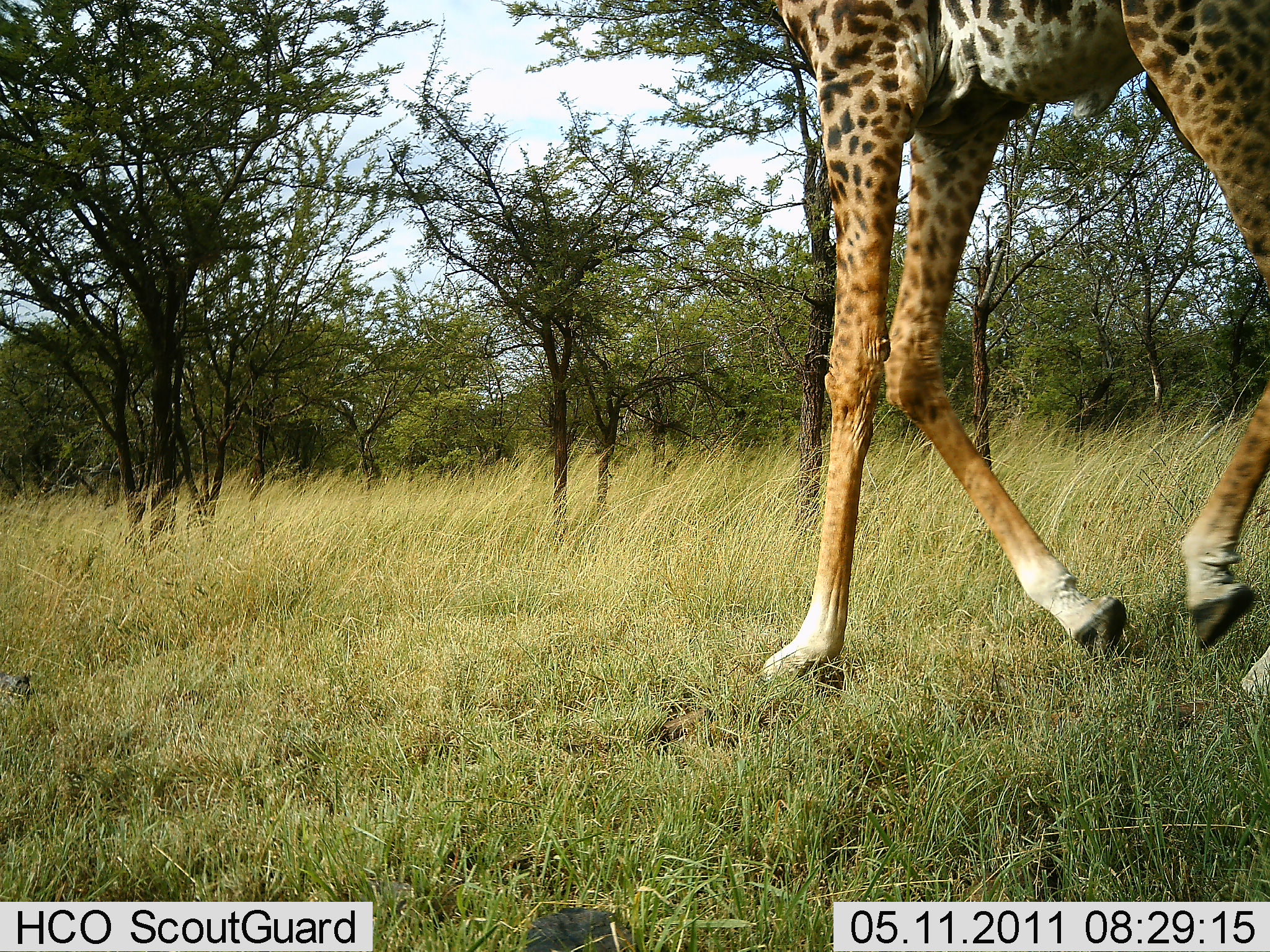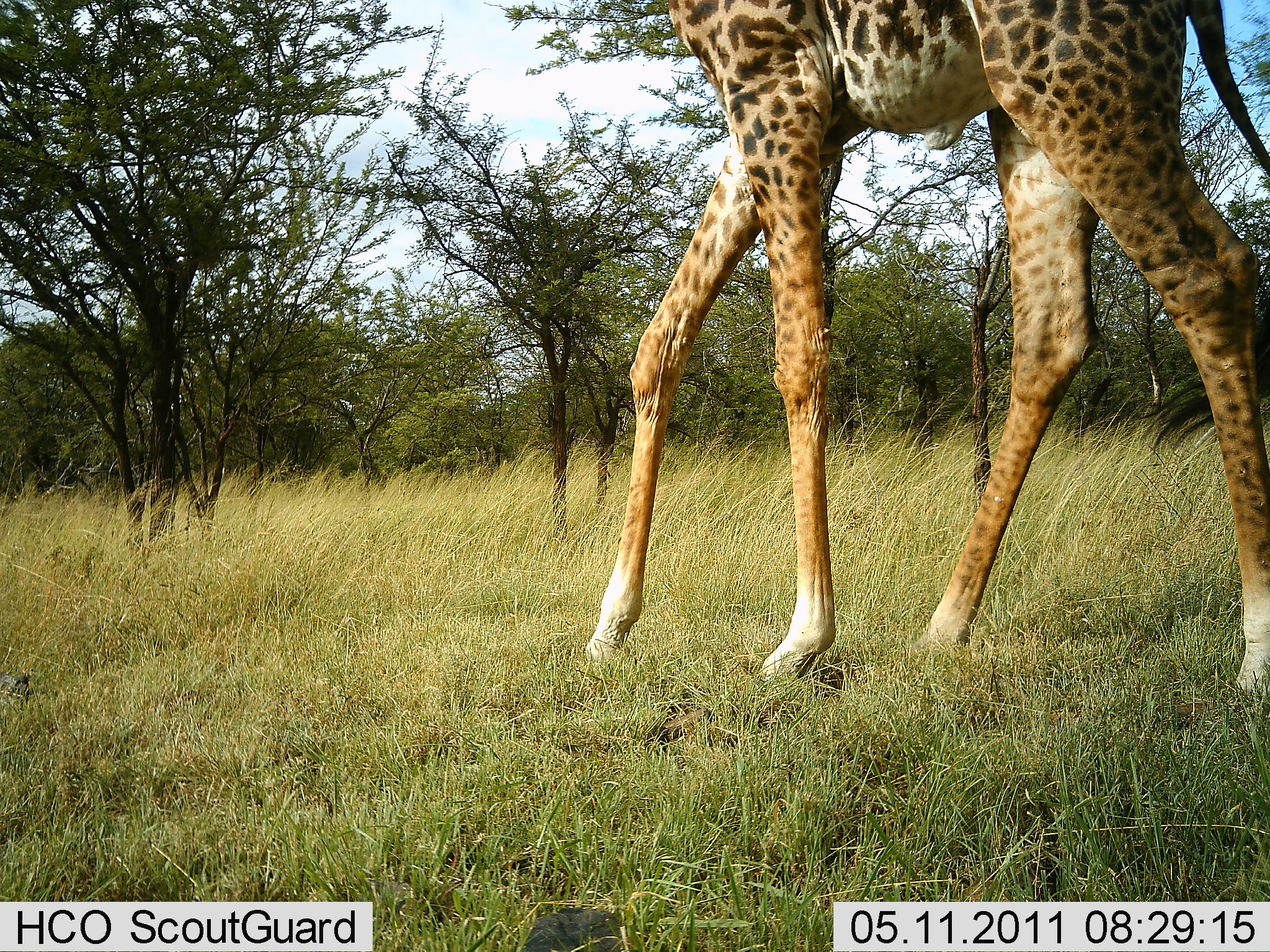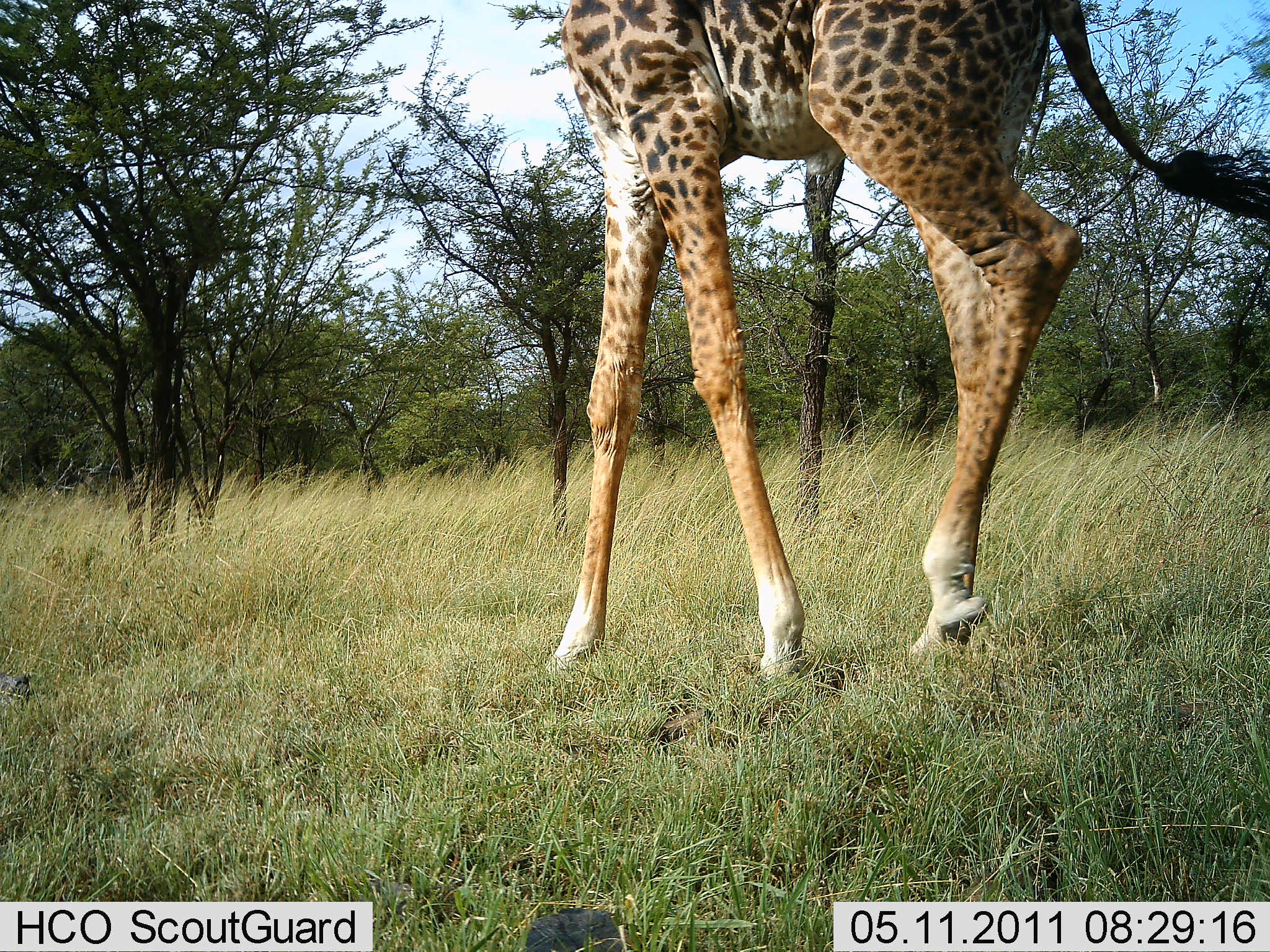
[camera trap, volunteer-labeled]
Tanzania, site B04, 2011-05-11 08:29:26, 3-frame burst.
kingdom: Animalia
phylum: Chordata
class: Mammalia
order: Artiodactyla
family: Giraffidae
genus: Giraffa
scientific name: Giraffa camelopardalis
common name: giraffe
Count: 1.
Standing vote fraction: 8%.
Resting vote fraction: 0%.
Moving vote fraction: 92%.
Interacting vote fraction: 0%.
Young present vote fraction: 0%.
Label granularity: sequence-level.